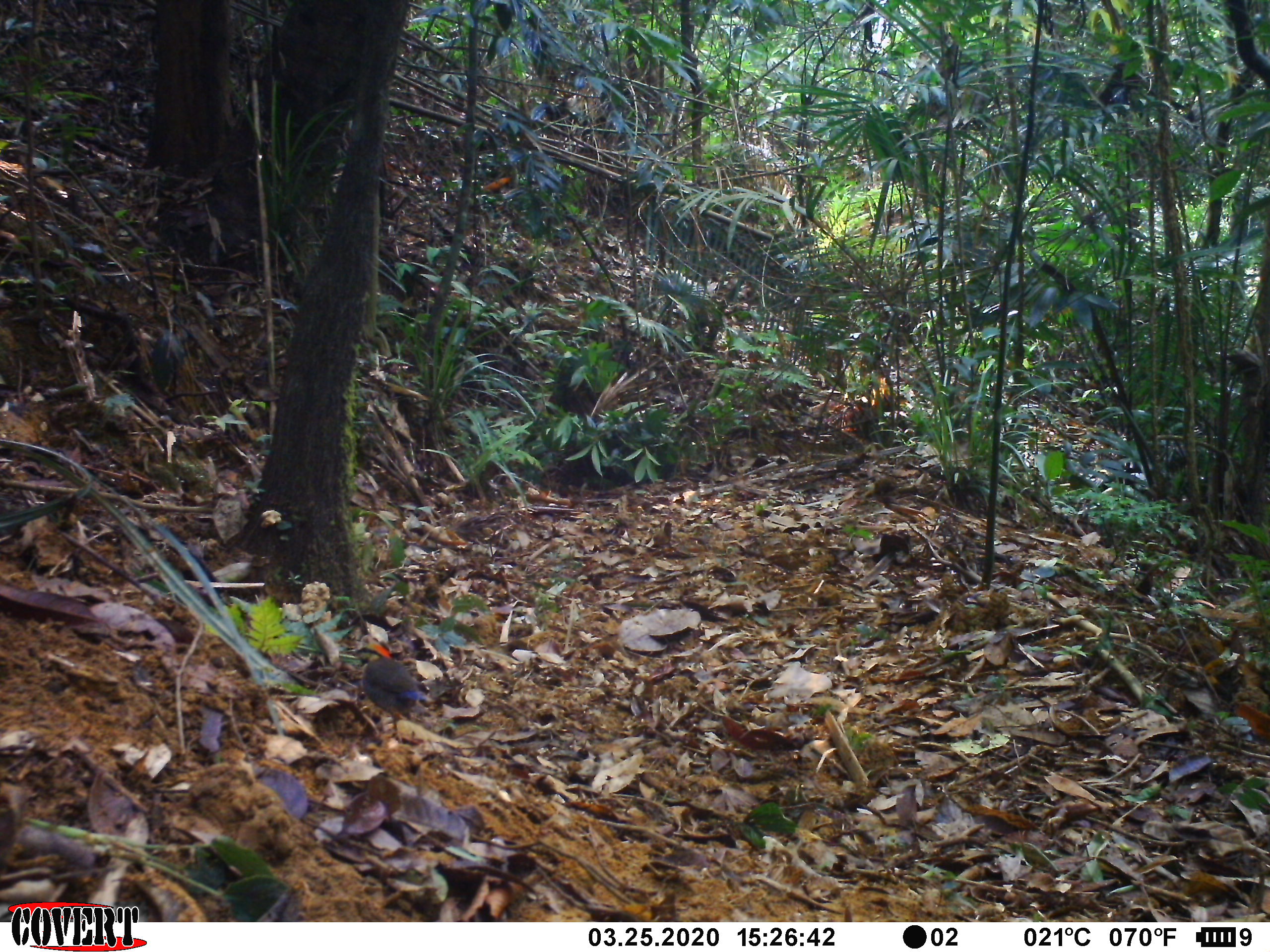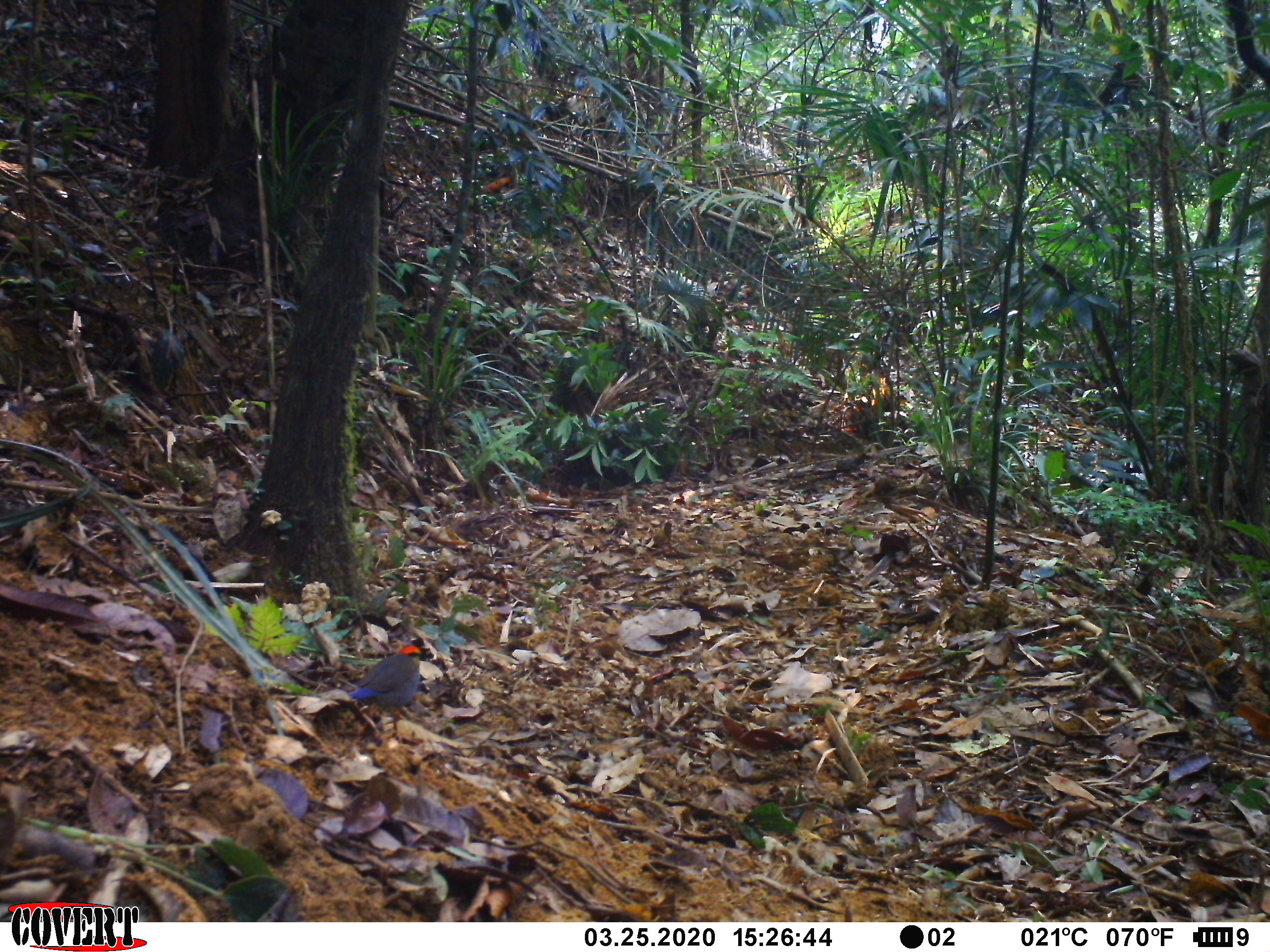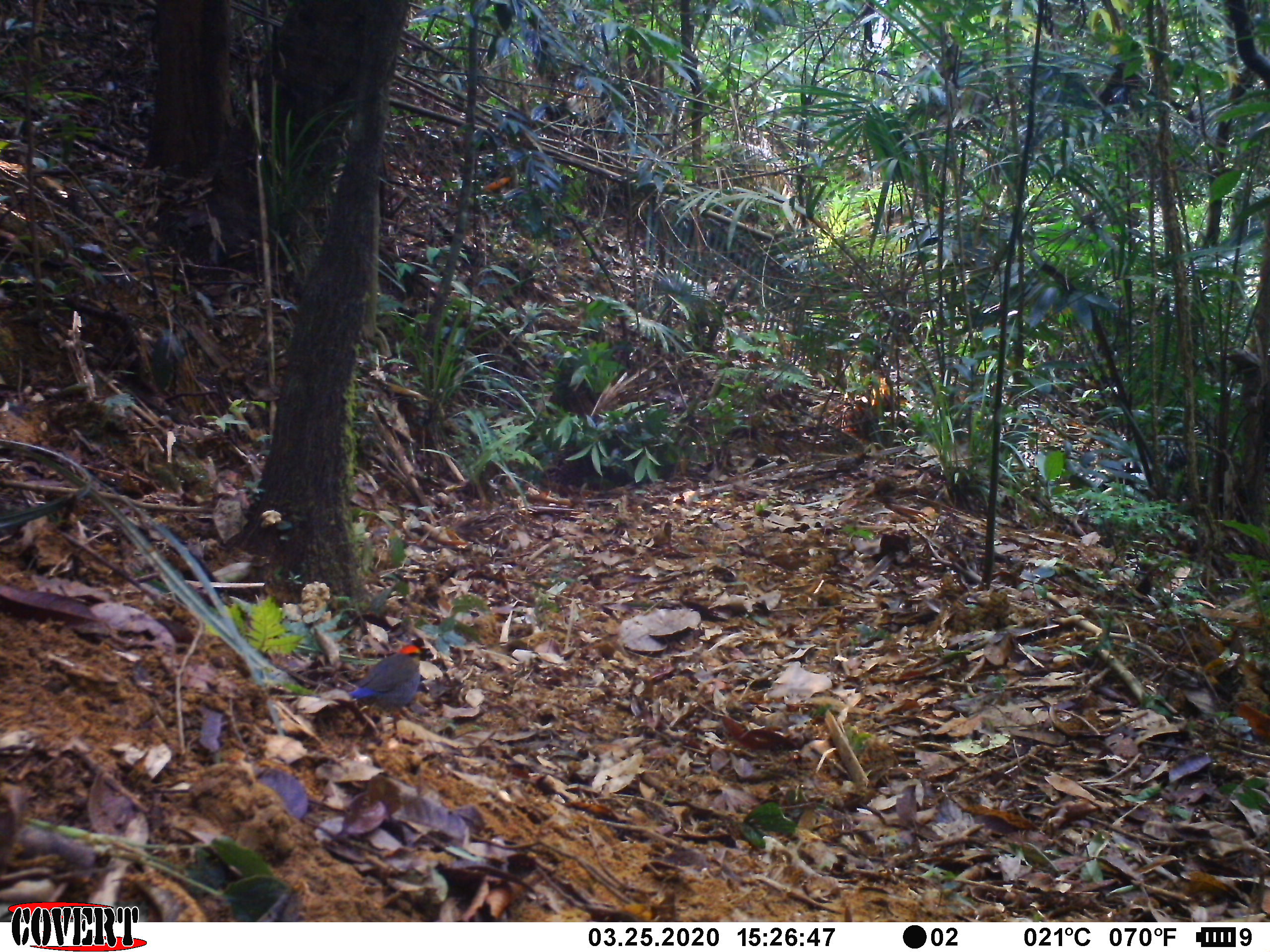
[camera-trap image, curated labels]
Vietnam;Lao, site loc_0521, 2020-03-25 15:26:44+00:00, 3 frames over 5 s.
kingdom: Animalia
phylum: Chordata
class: Aves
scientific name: Aves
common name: bird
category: unidentified bird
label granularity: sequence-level